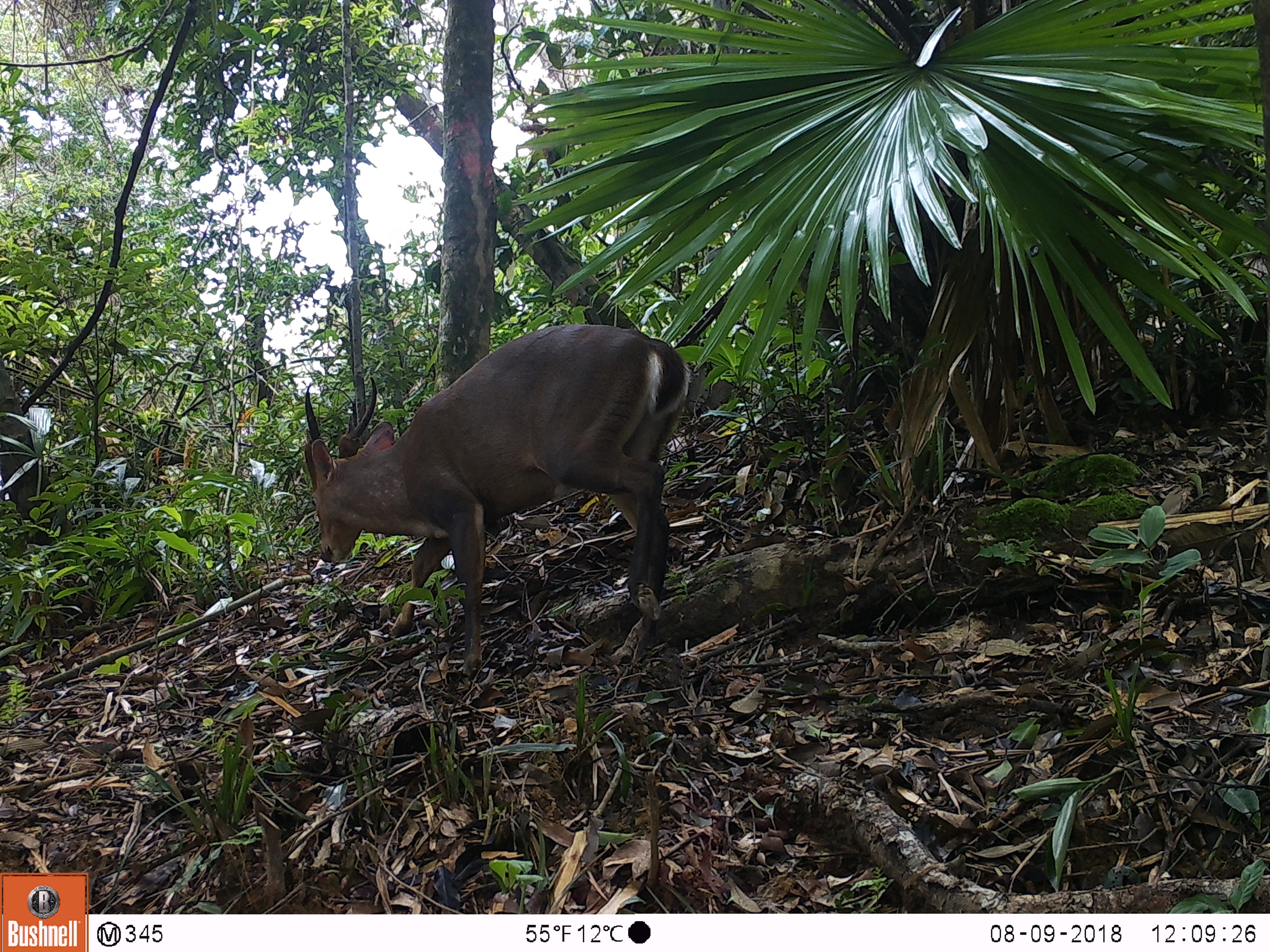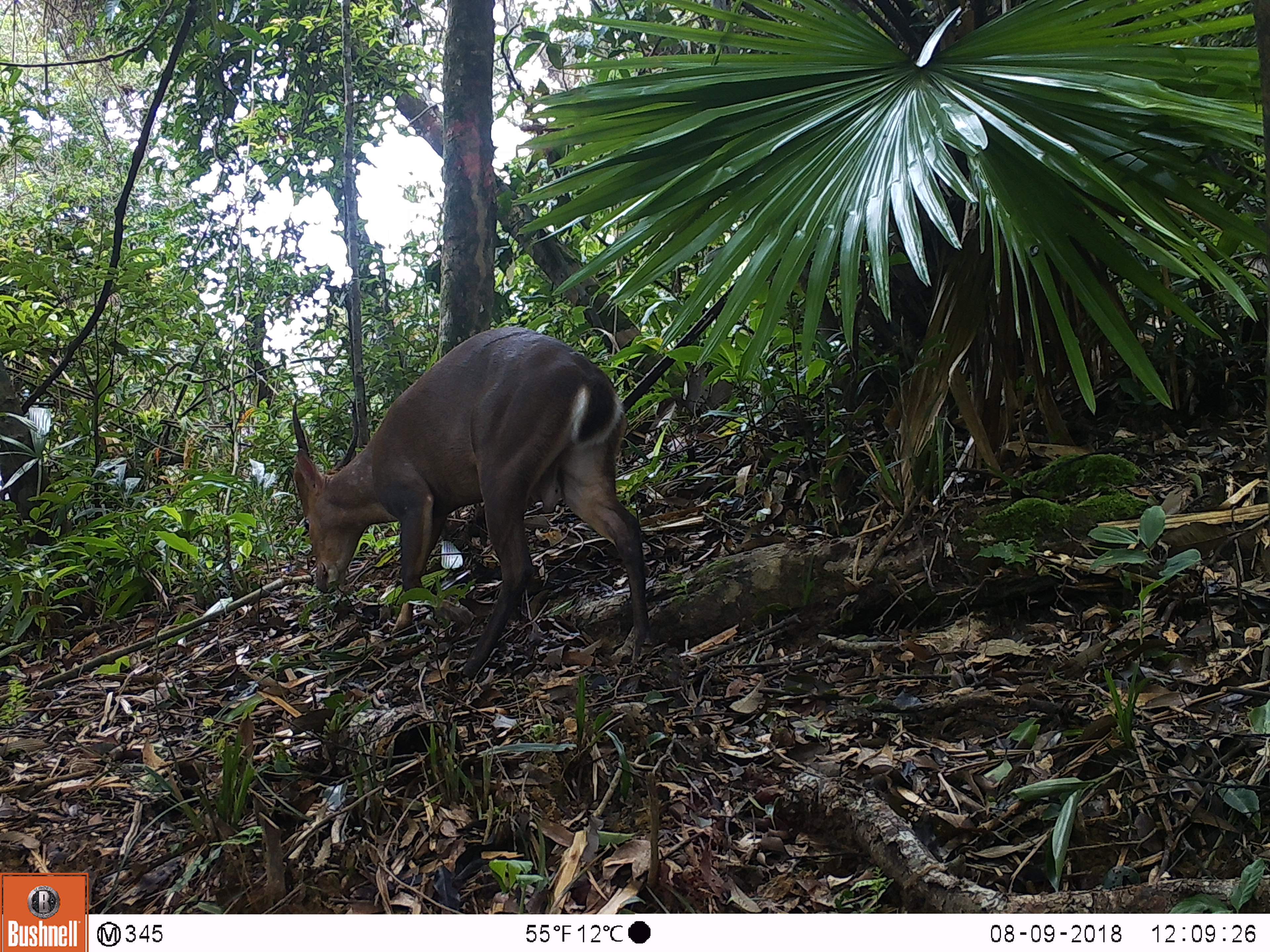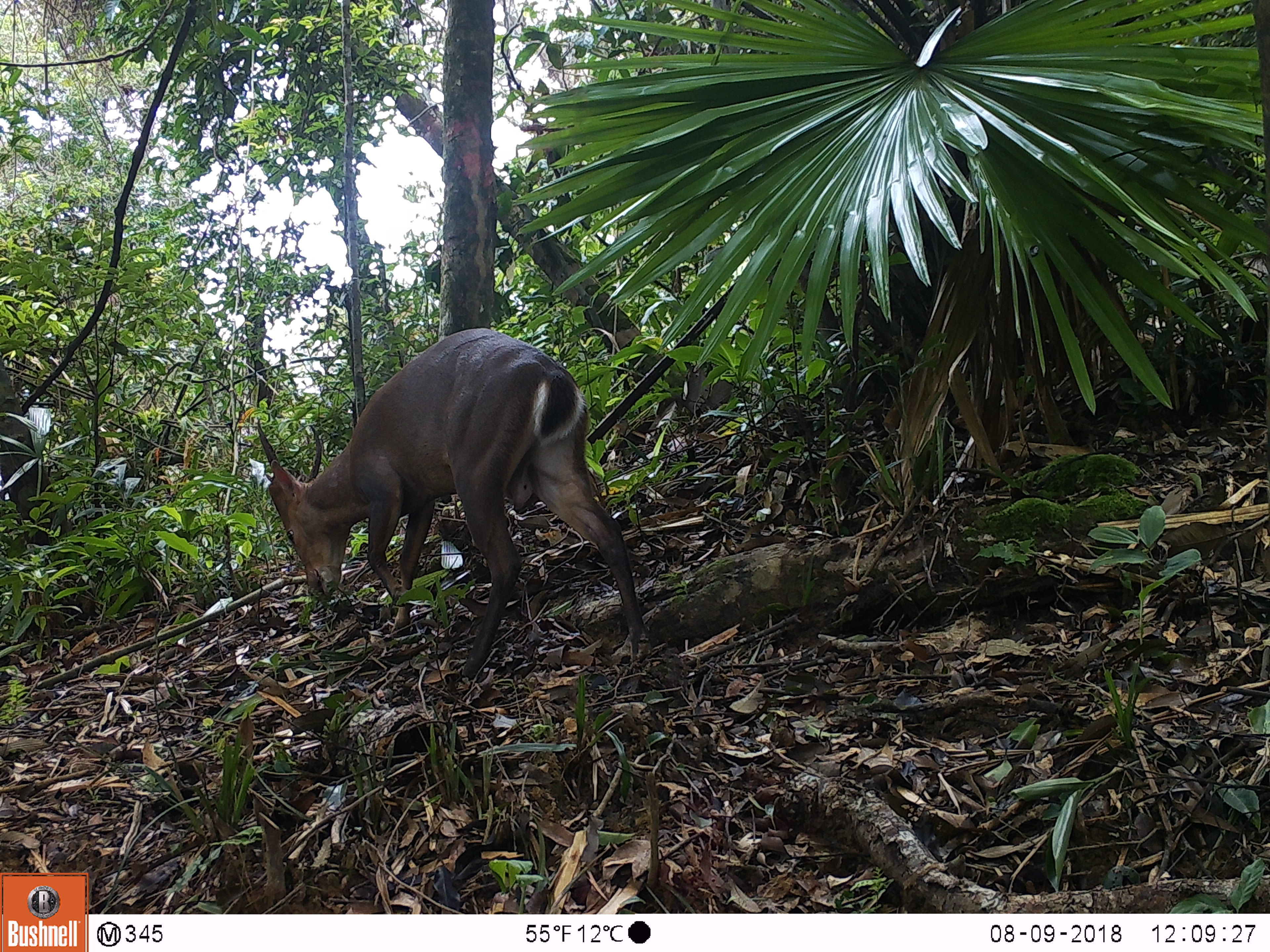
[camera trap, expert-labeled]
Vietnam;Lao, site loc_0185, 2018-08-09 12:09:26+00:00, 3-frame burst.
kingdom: Animalia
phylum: Chordata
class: Mammalia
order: Artiodactyla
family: Cervidae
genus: Muntiacus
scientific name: Muntiacus vuquangensis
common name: large-antlered muntjac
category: large antlered muntjac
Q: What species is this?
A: Large antlered muntjac (large-antlered muntjac) (Muntiacus vuquangensis).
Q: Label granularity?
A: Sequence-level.